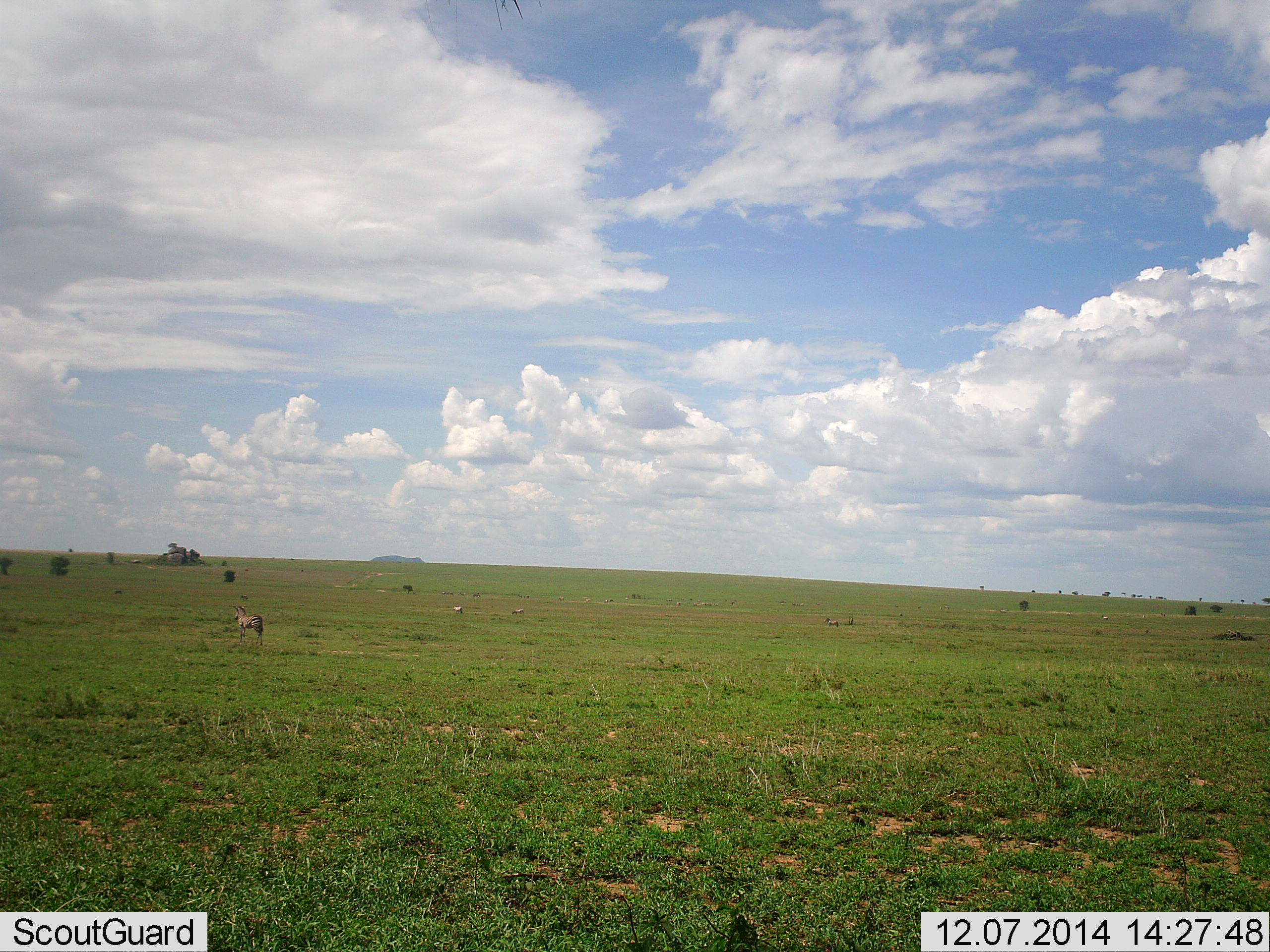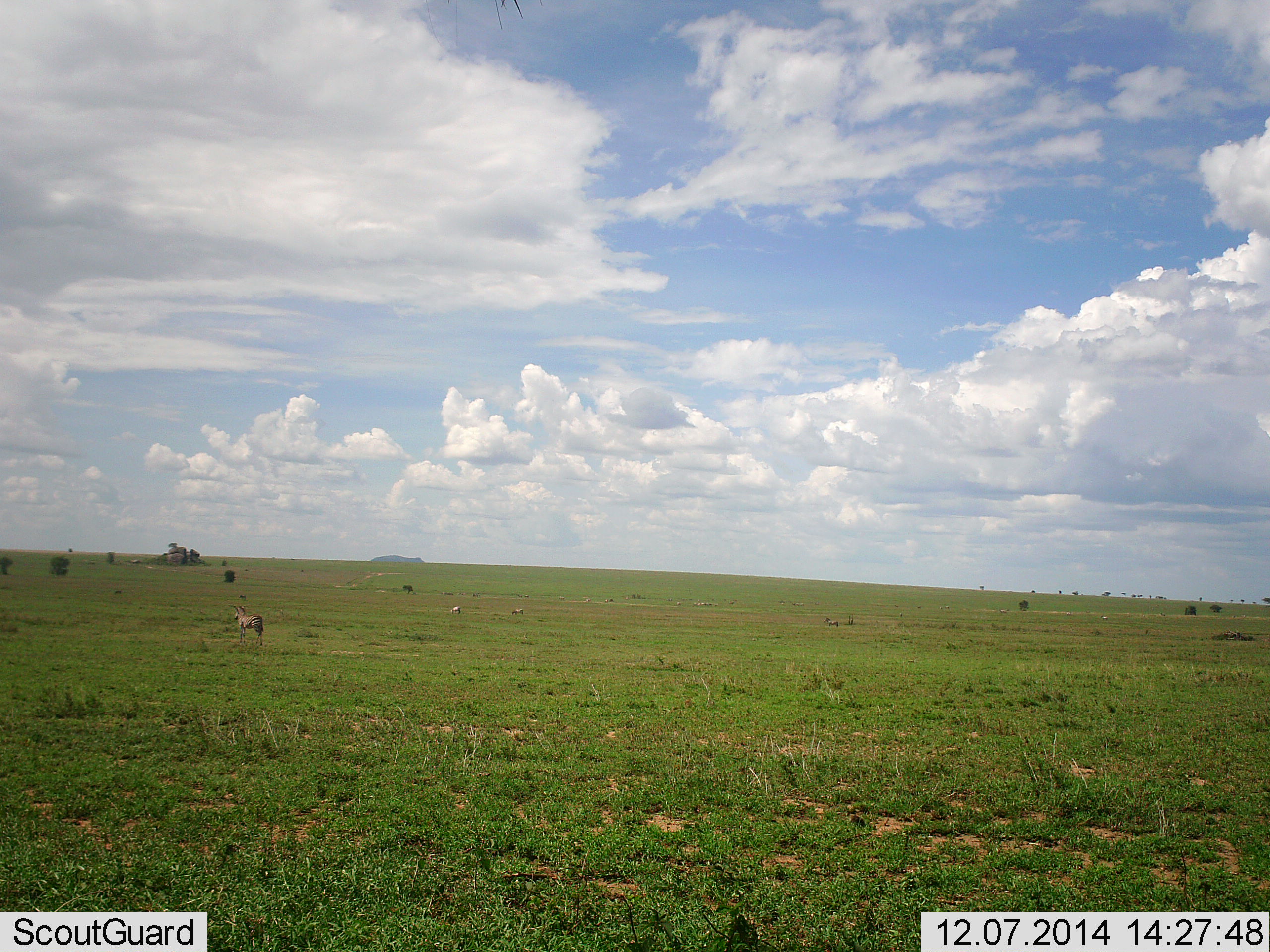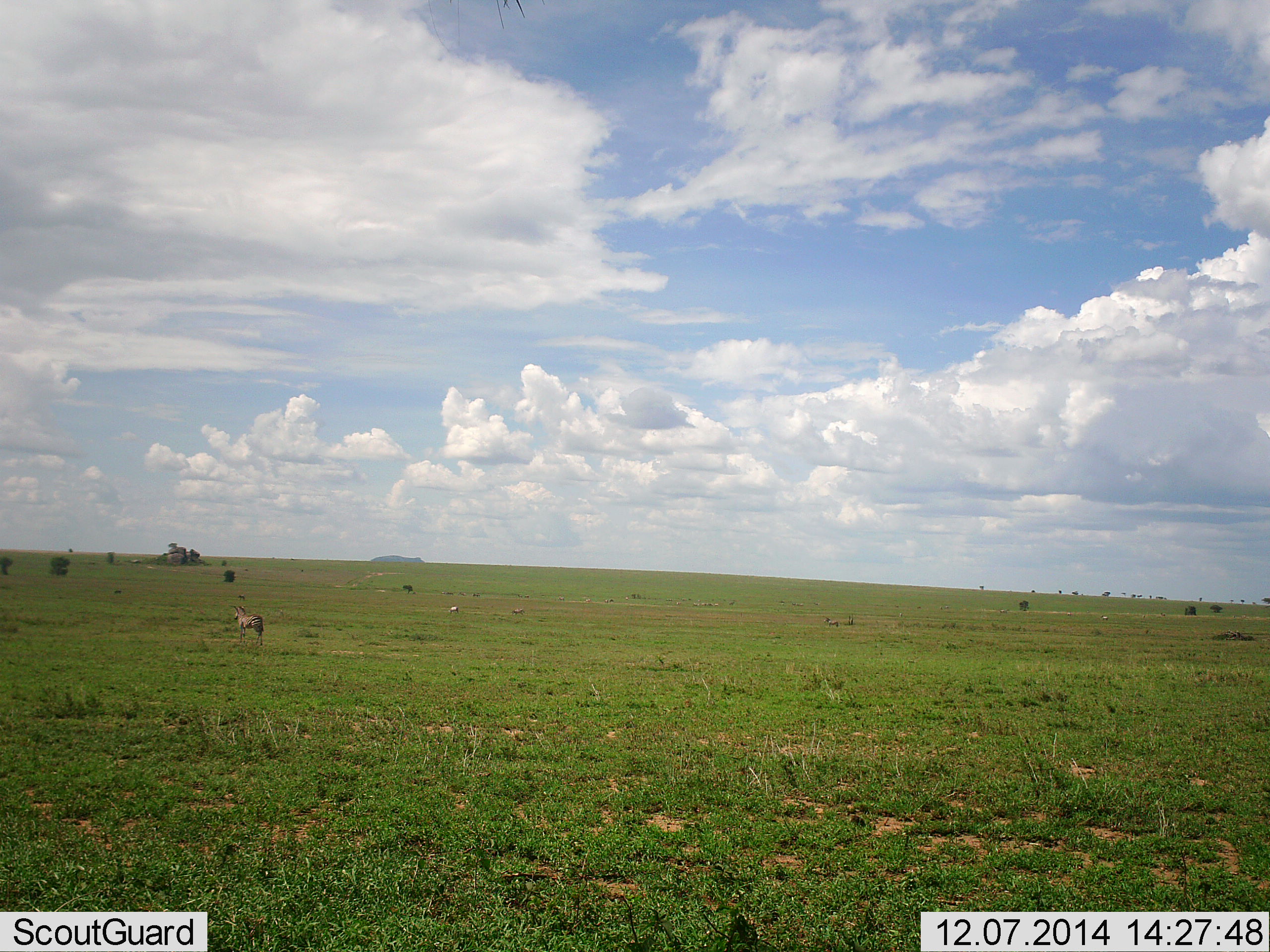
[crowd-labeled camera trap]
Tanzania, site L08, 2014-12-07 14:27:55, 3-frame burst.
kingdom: Animalia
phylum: Chordata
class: Mammalia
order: Perissodactyla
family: Equidae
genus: Equus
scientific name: Equus quagga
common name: plains zebra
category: zebra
Zebra (plains zebra) (Equus quagga), count 3. Behavior (volunteer vote fractions): standing 80%, resting 0%, moving 30%, interacting 0%. Young present (vote fraction): 0%. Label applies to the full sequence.